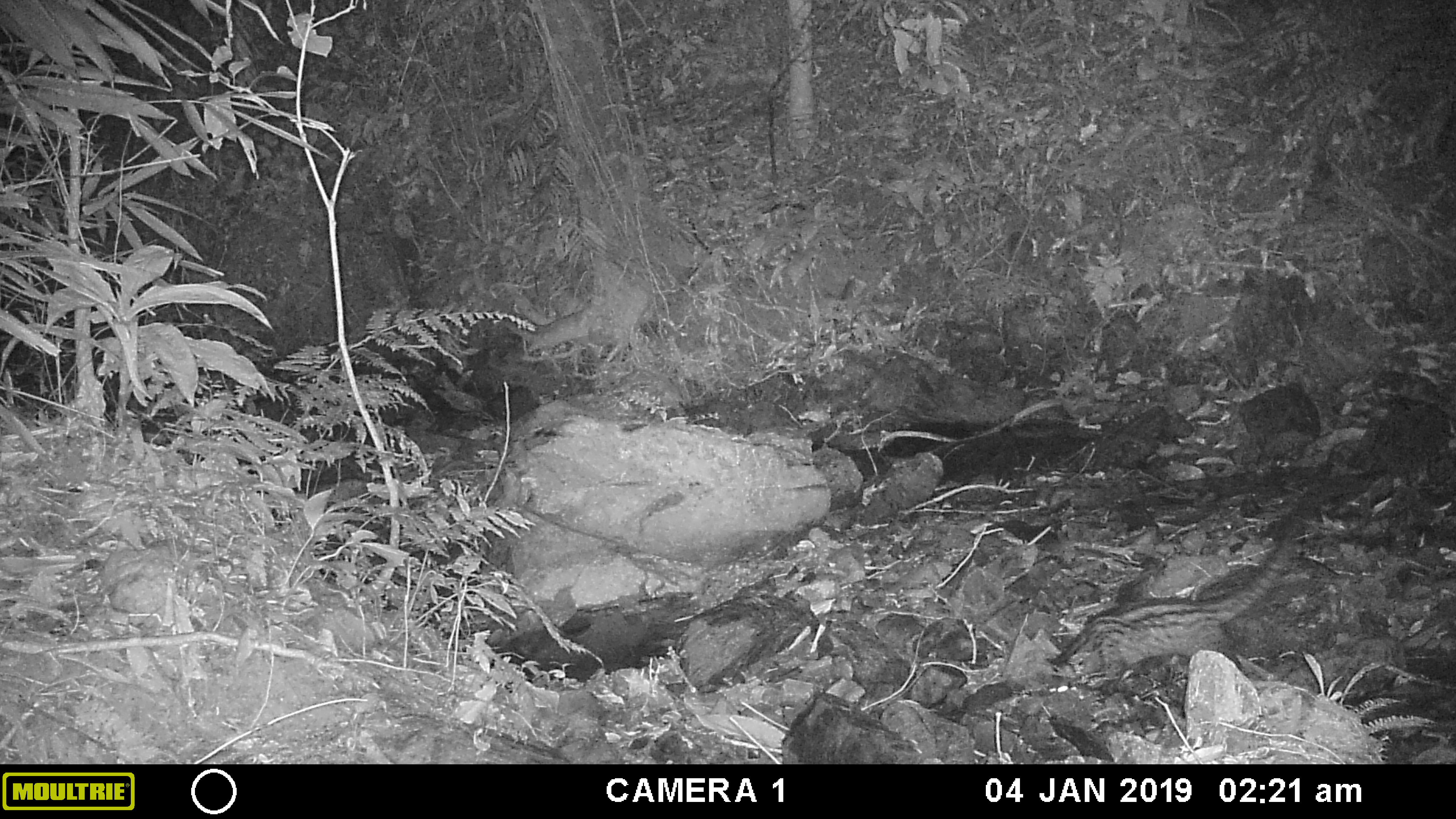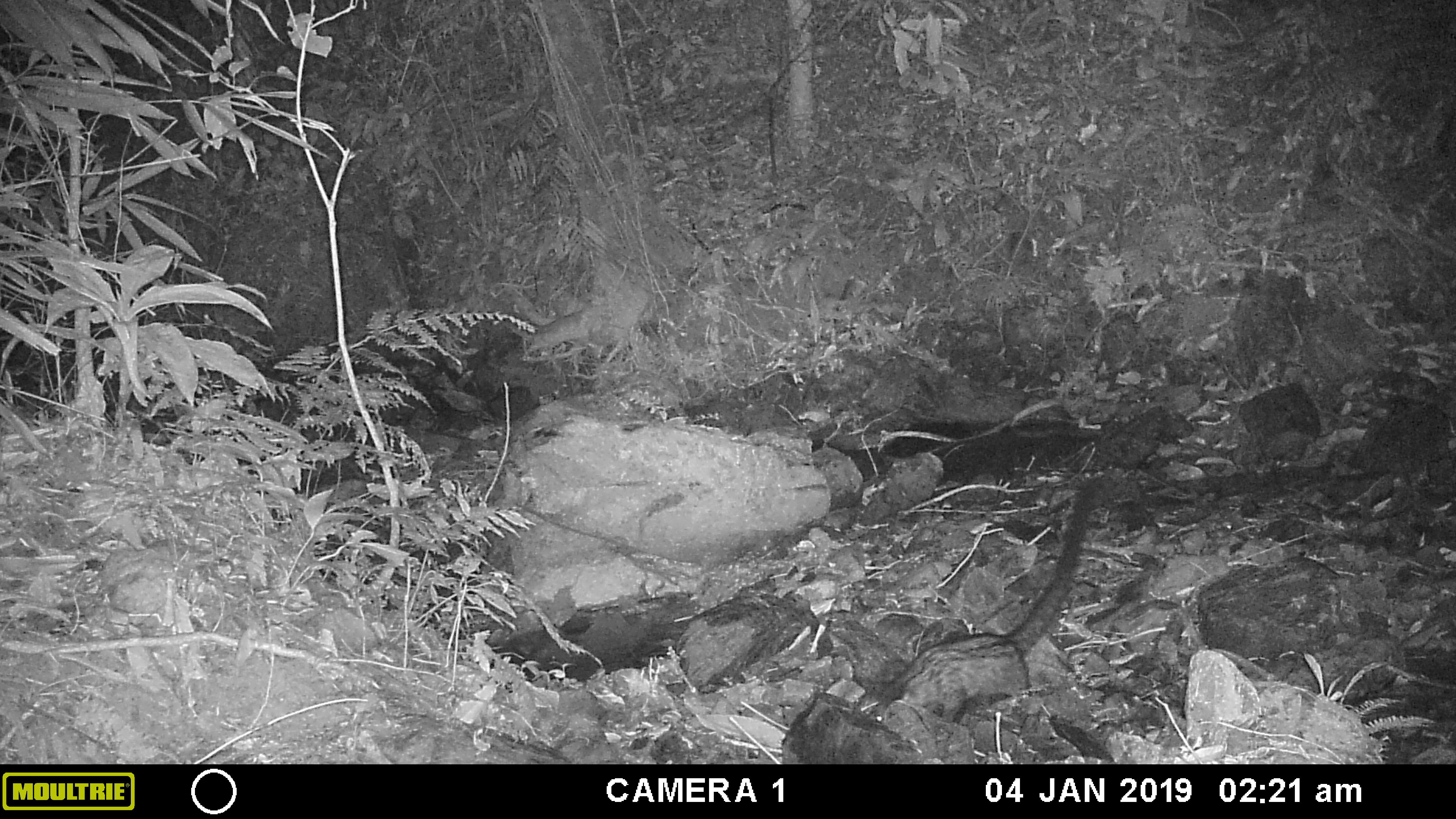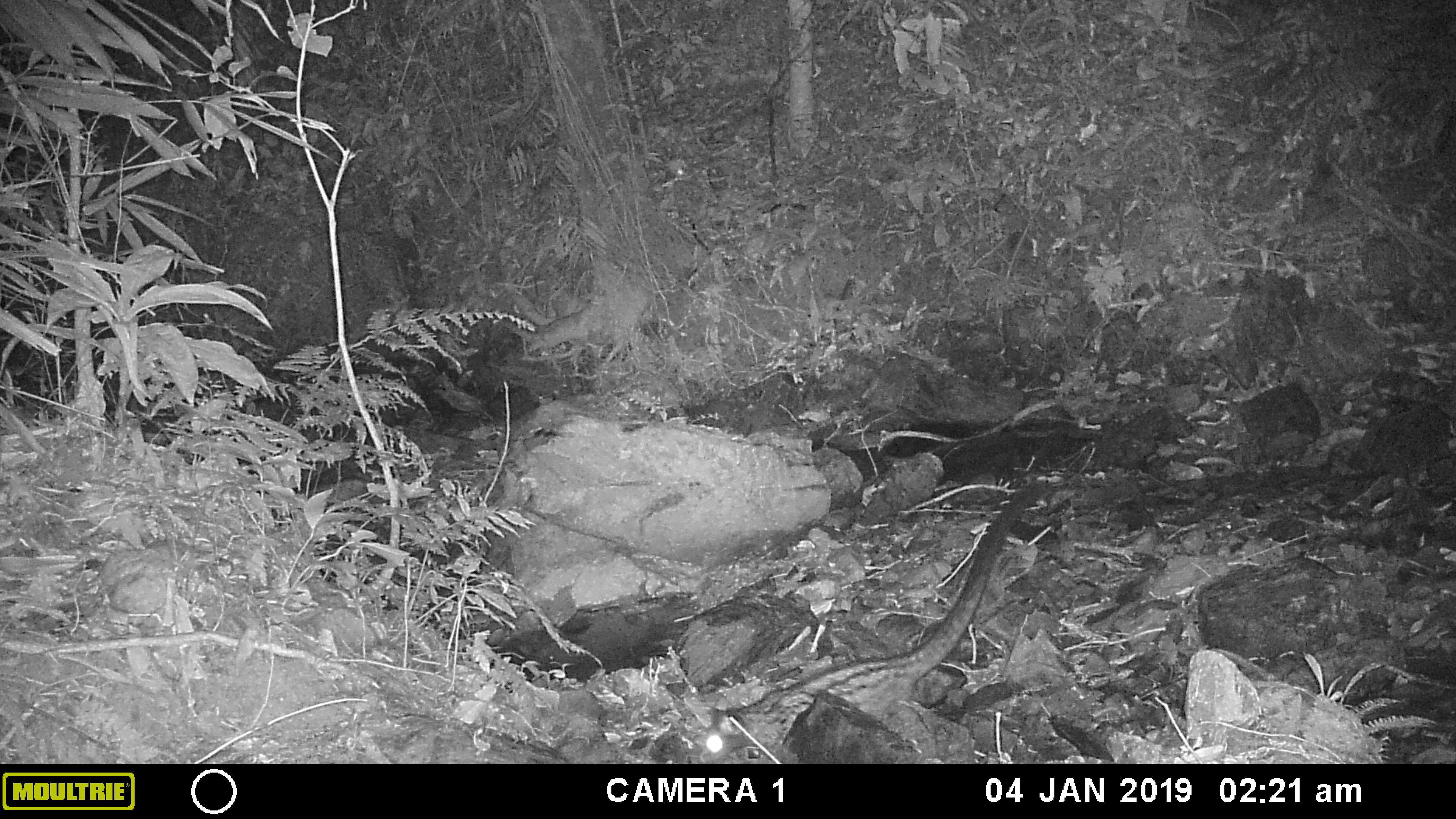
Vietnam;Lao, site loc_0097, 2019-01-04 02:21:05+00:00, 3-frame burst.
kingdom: Animalia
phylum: Chordata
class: Mammalia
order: Carnivora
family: Viverridae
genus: Paradoxurus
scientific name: Paradoxurus hermaphroditus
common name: common palm civet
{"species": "common palm civet (Paradoxurus hermaphroditus)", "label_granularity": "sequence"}